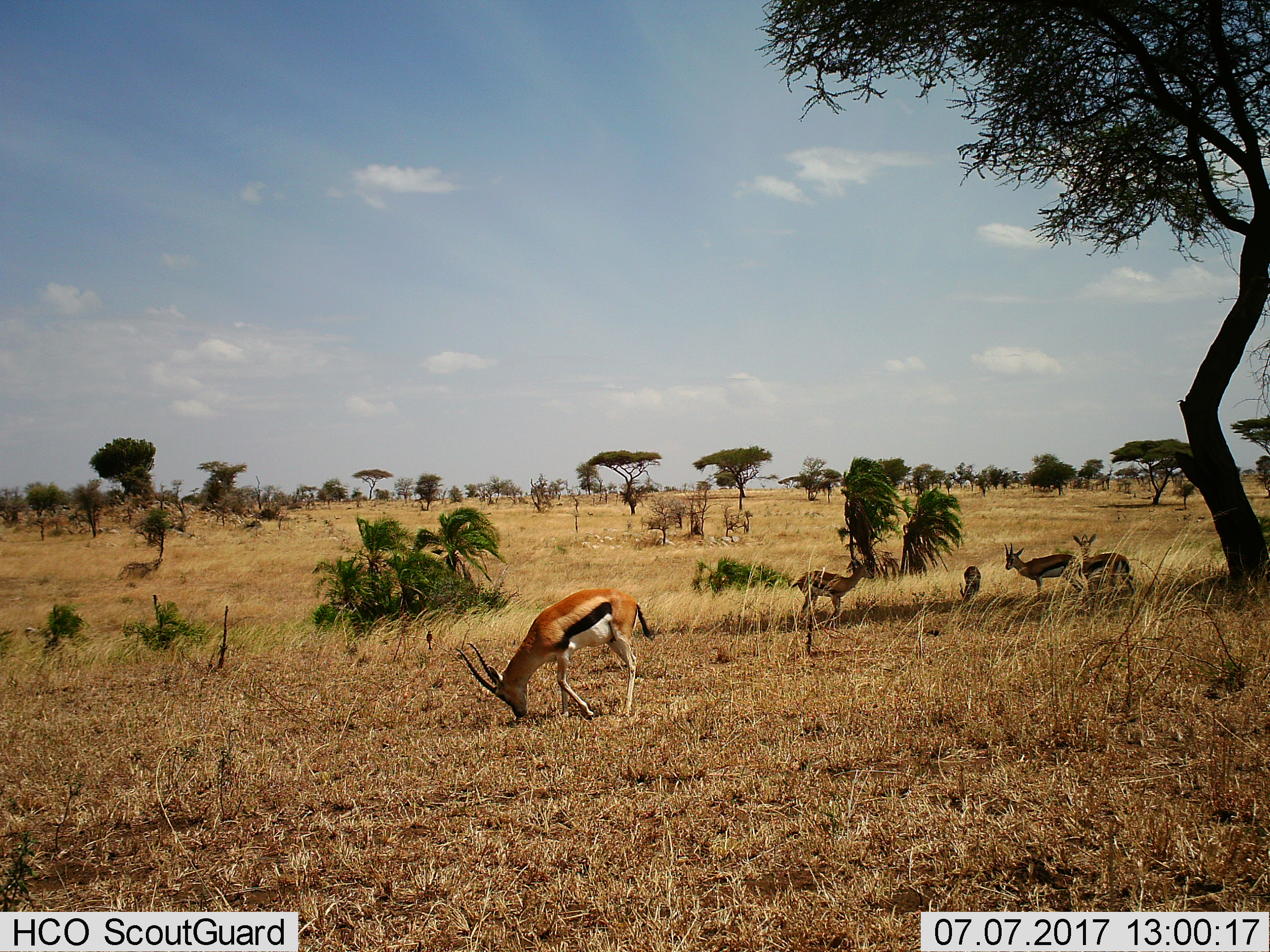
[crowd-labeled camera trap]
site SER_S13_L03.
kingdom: Animalia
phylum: Chordata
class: Mammalia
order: Artiodactyla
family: Bovidae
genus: Eudorcas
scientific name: Eudorcas thomsonii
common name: thomson's gazelle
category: gazellethomsons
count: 5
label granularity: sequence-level